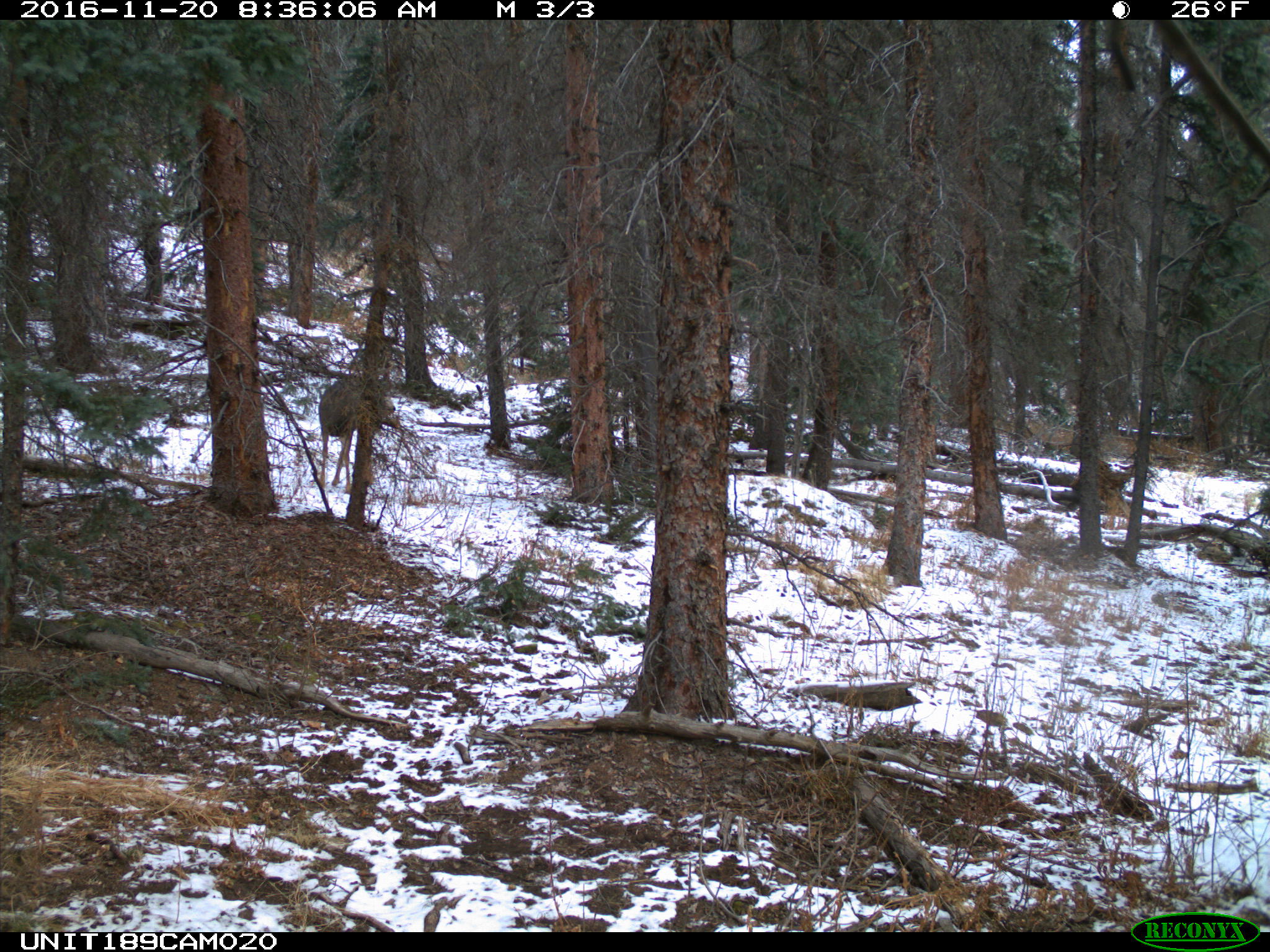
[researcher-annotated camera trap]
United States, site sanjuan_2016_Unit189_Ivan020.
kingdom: Animalia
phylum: Chordata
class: Mammalia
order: Artiodactyla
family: Cervidae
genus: Odocoileus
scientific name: Odocoileus hemionus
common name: mule deer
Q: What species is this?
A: Odocoileus hemionus (mule deer).